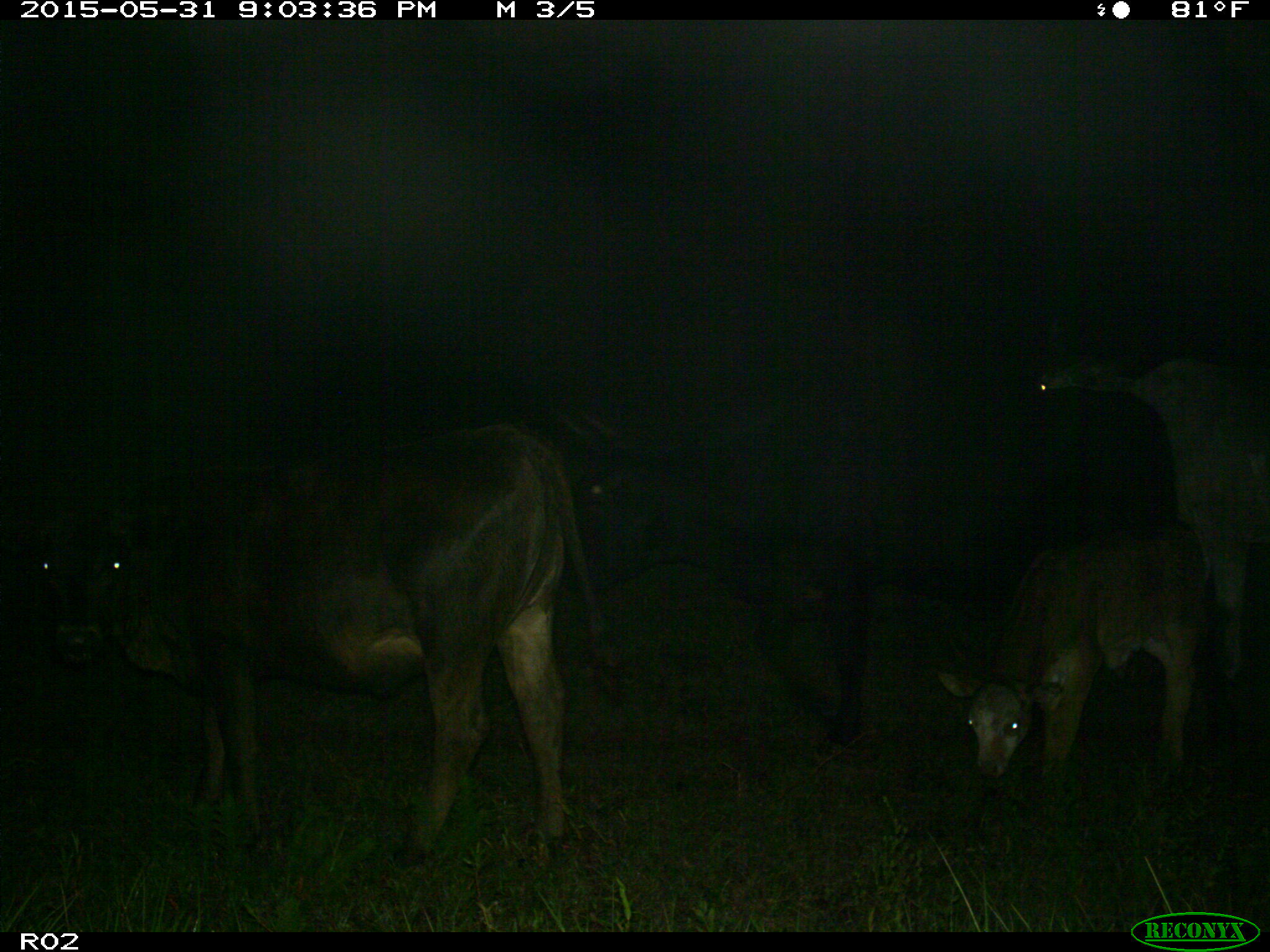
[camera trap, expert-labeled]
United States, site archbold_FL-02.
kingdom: Animalia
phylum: Chordata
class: Mammalia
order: Artiodactyla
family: Bovidae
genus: Bos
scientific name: Bos taurus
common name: domestic cow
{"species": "Bos taurus (domestic cow)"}